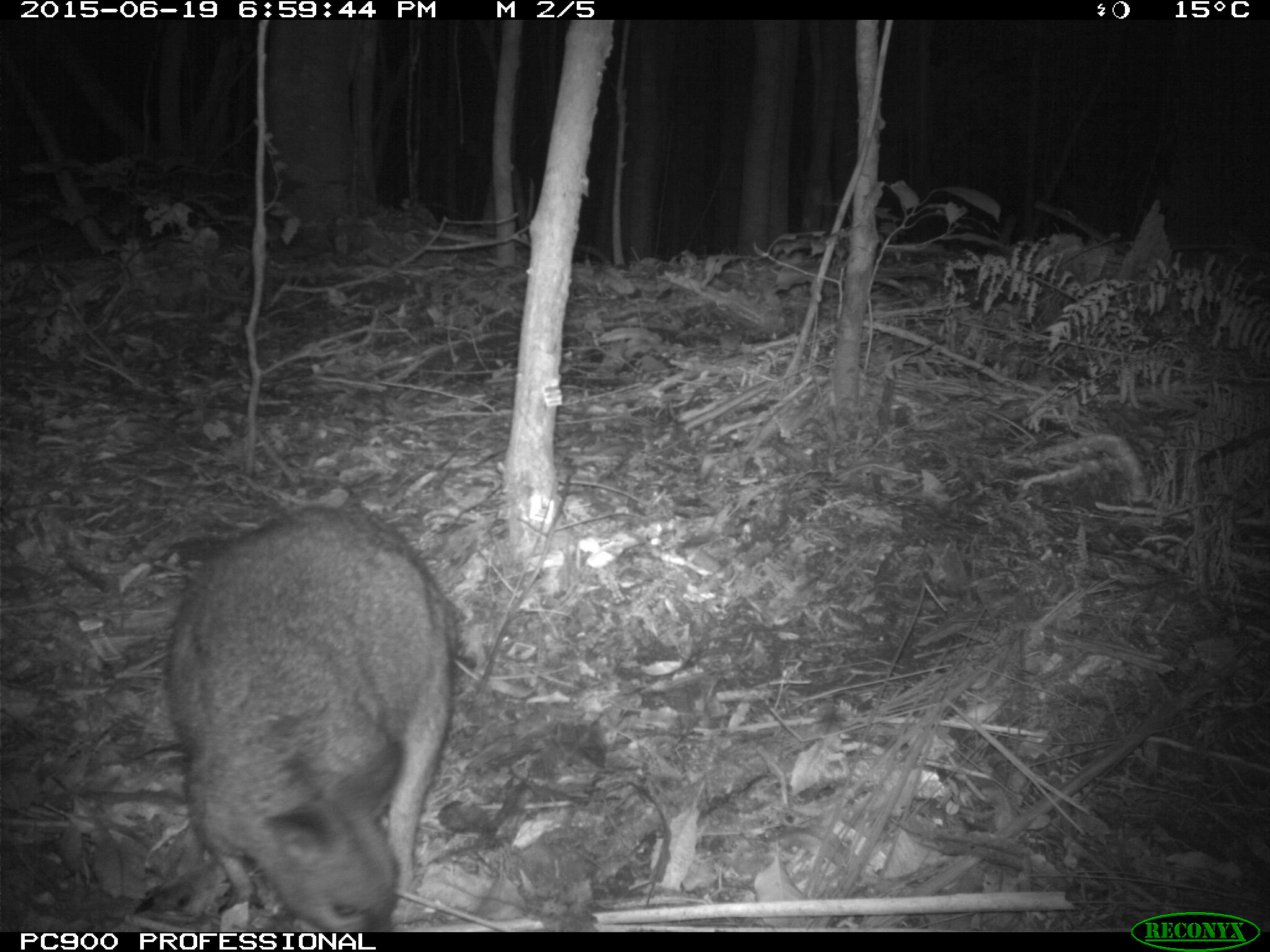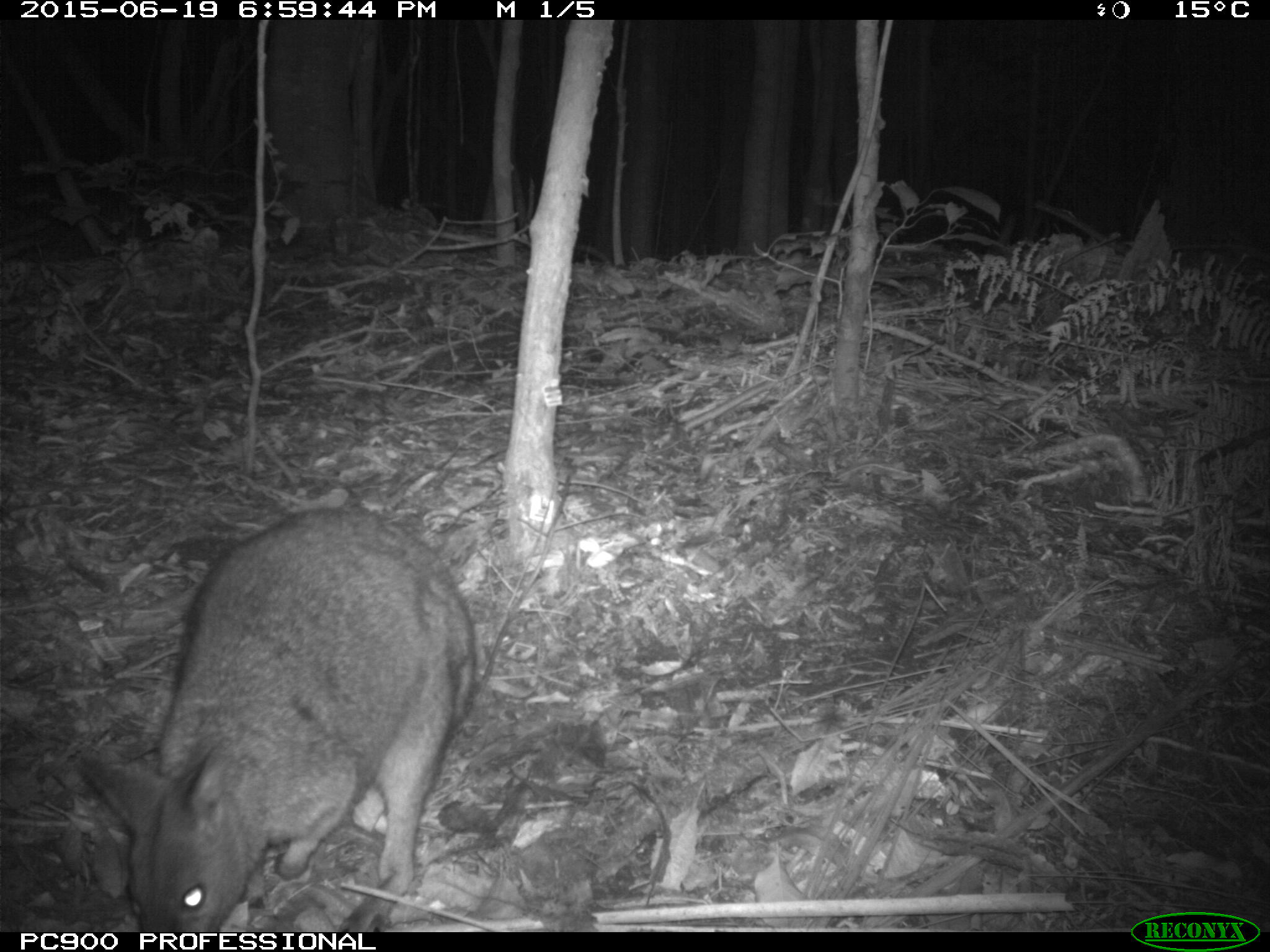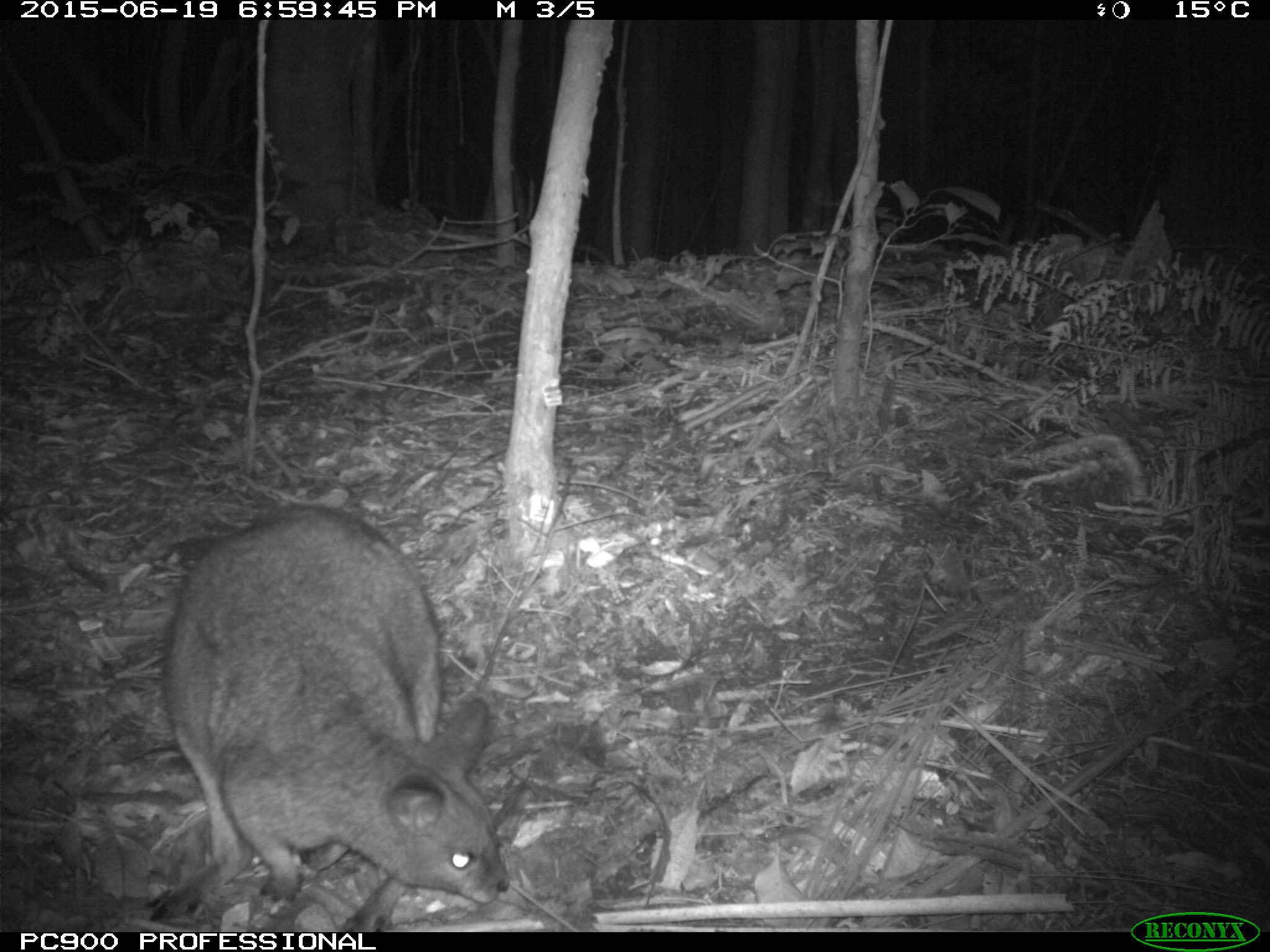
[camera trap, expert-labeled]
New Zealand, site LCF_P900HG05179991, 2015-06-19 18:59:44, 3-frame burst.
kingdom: Animalia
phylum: Chordata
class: Mammalia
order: Diprotodontia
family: Macropodidae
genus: Notamacropus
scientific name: Notamacropus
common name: wallaby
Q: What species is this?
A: Wallaby (Notamacropus).